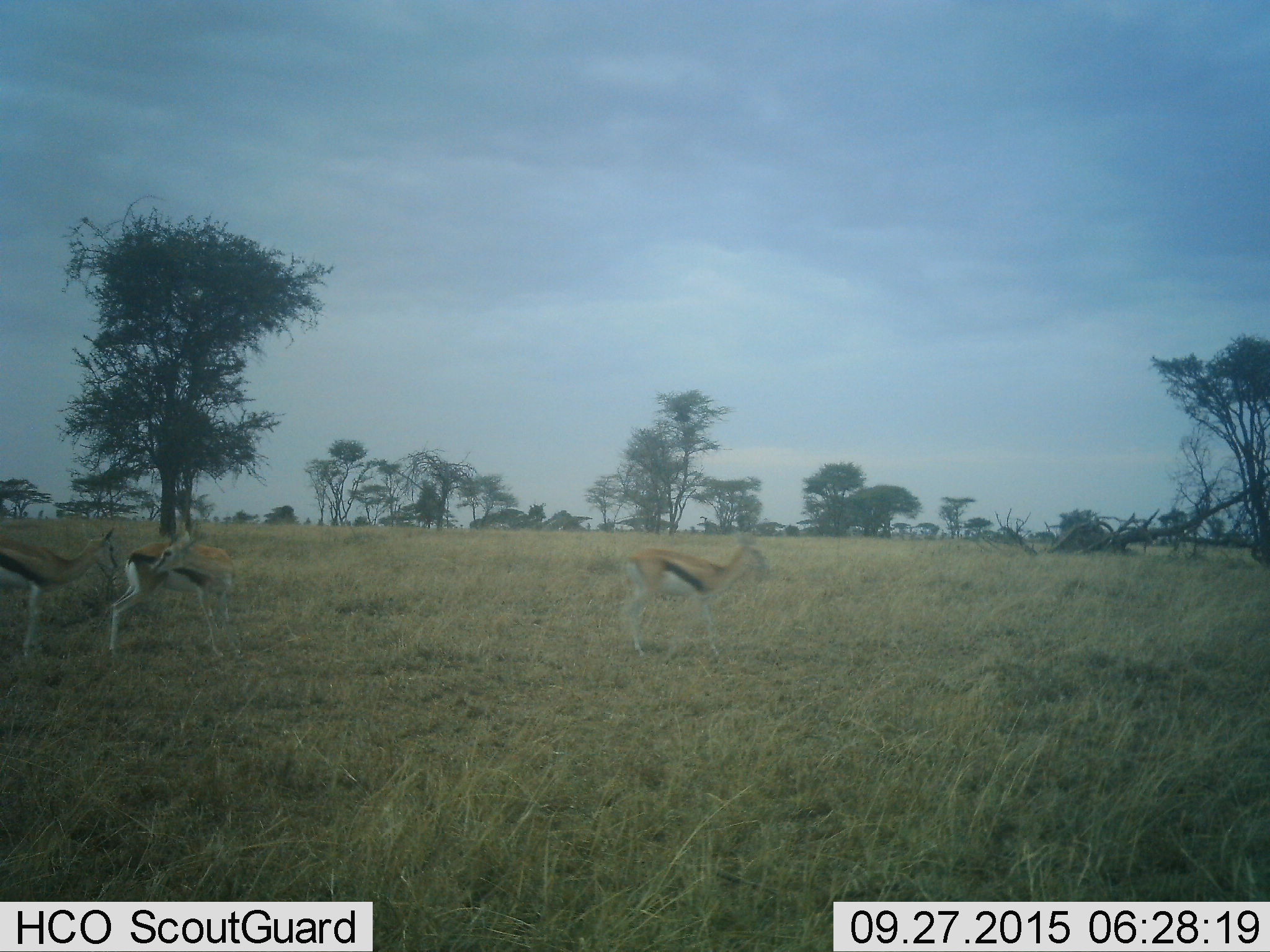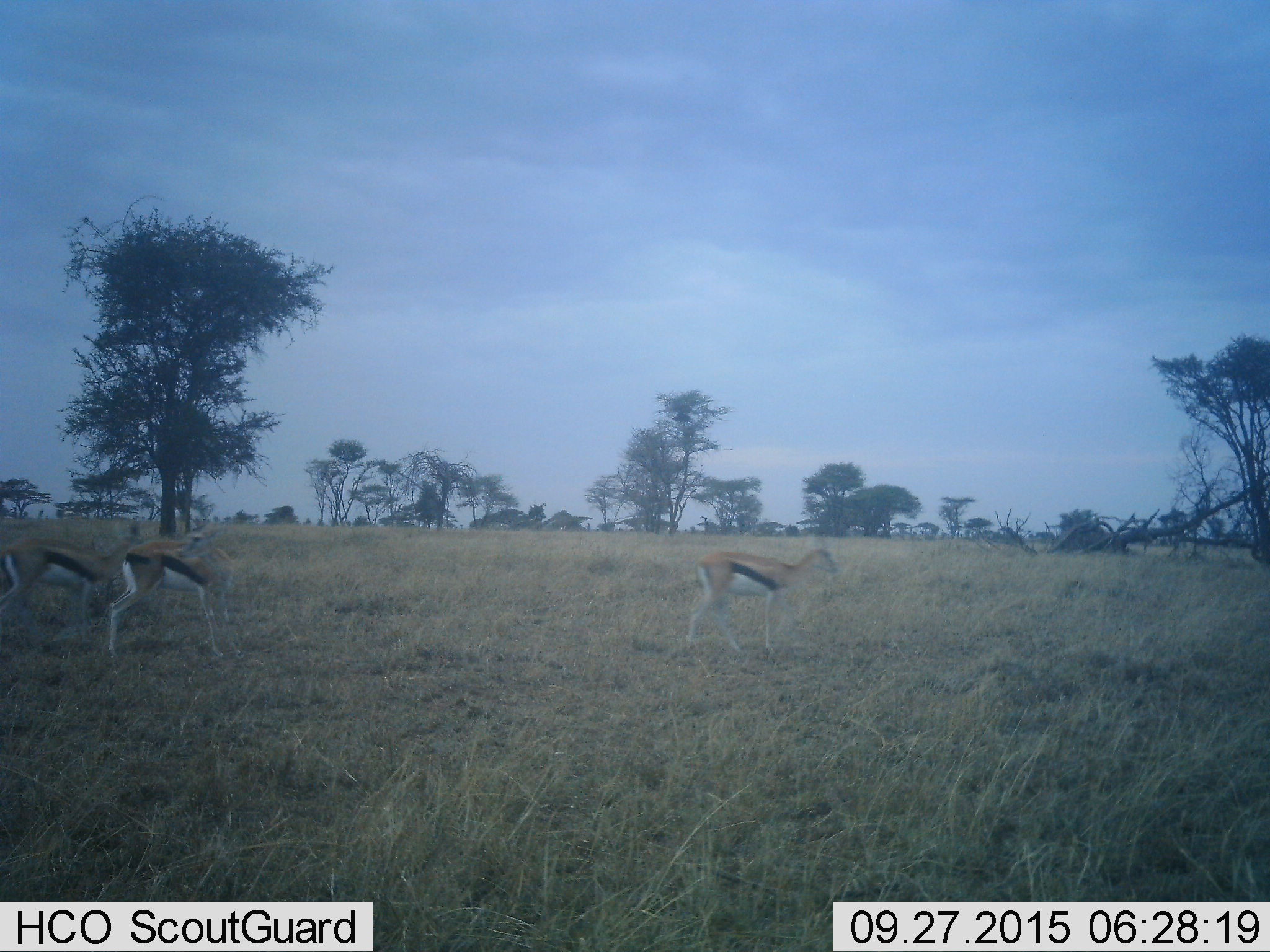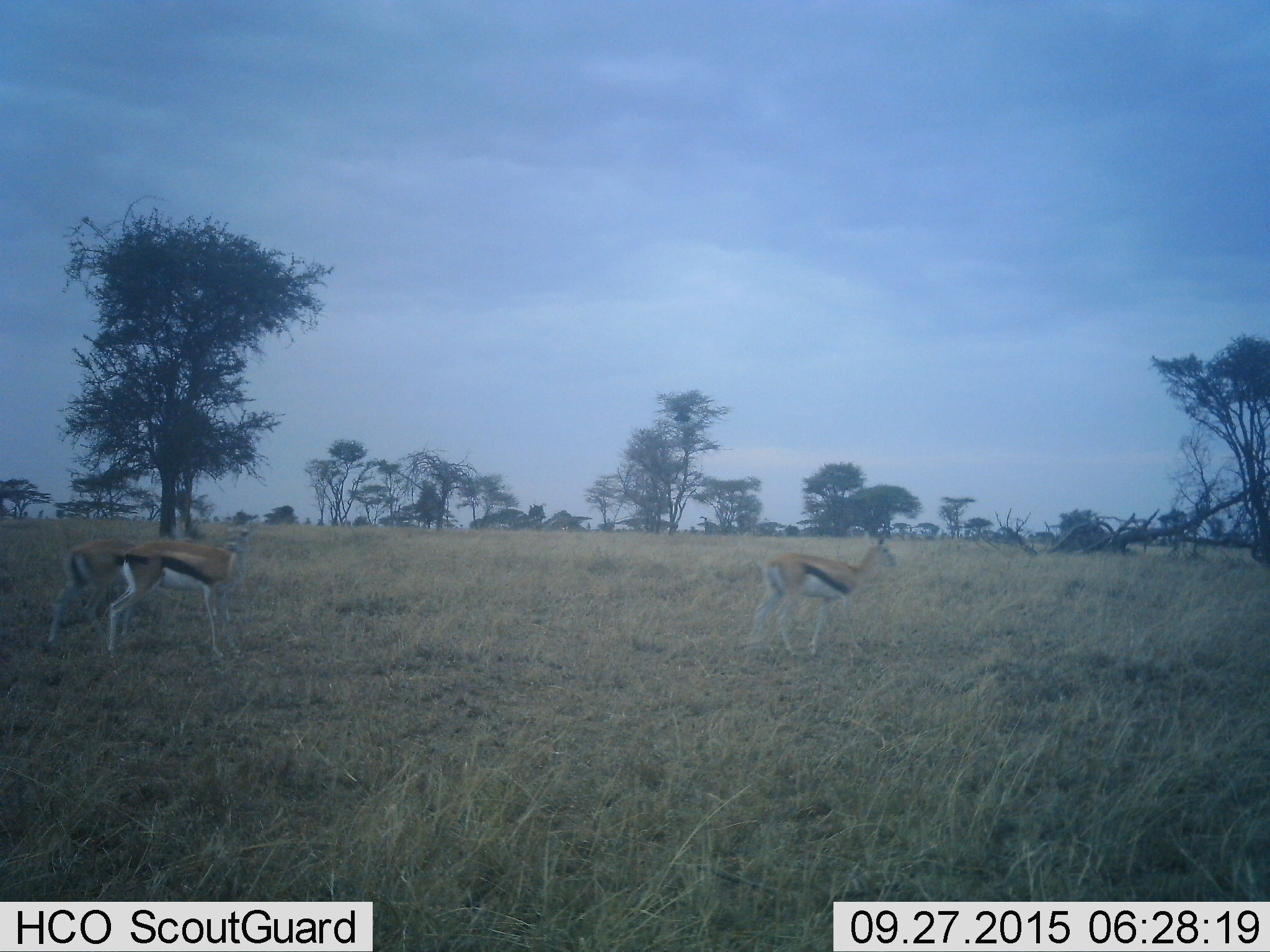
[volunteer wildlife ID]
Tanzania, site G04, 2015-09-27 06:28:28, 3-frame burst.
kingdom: Animalia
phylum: Chordata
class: Mammalia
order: Artiodactyla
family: Bovidae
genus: Eudorcas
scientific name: Eudorcas thomsonii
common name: thomson's gazelle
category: gazellethomsons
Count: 3.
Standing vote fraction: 40%.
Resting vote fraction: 0%.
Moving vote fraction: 100%.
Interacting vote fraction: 0%.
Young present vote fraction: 0%.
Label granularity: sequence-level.